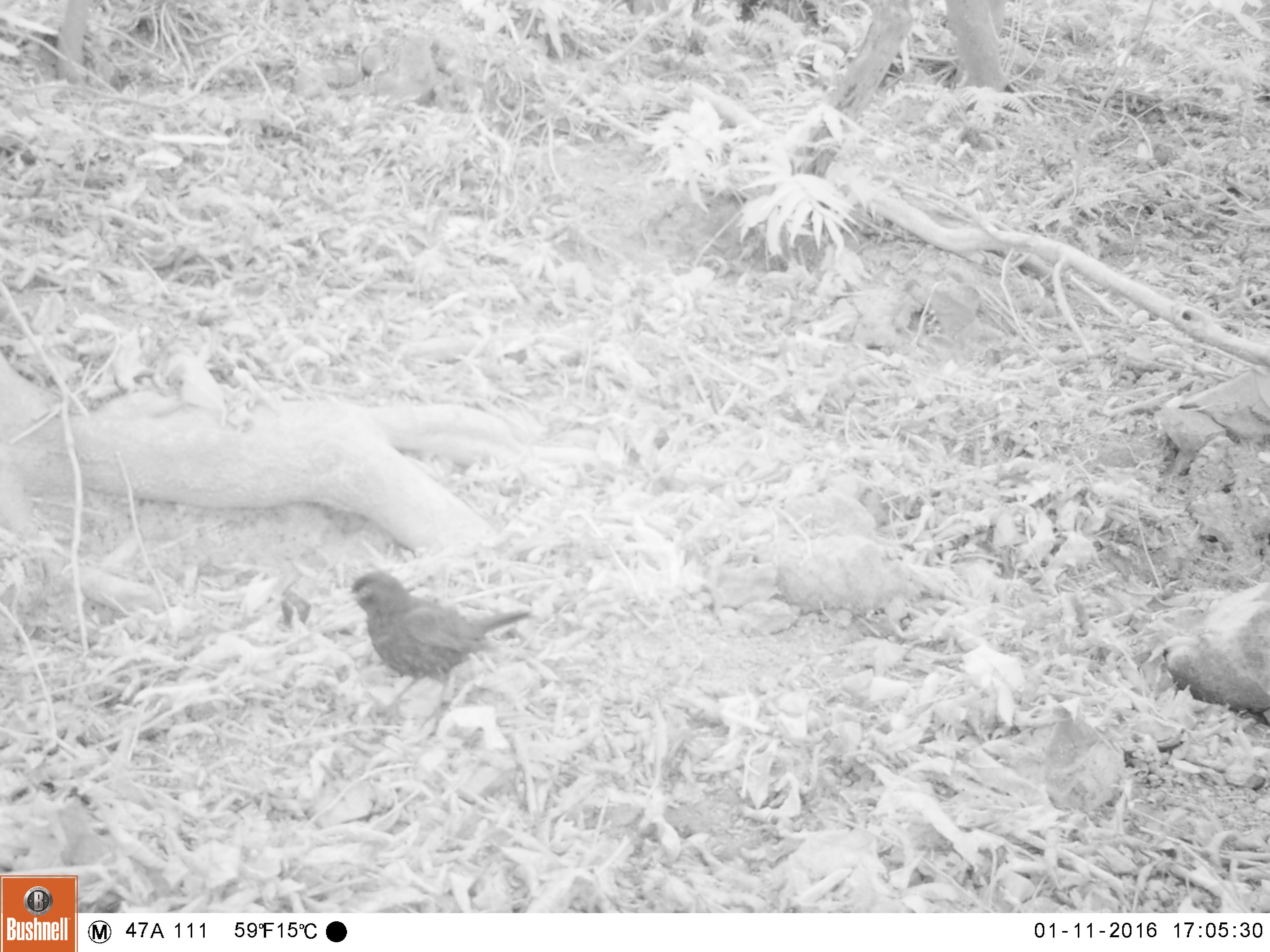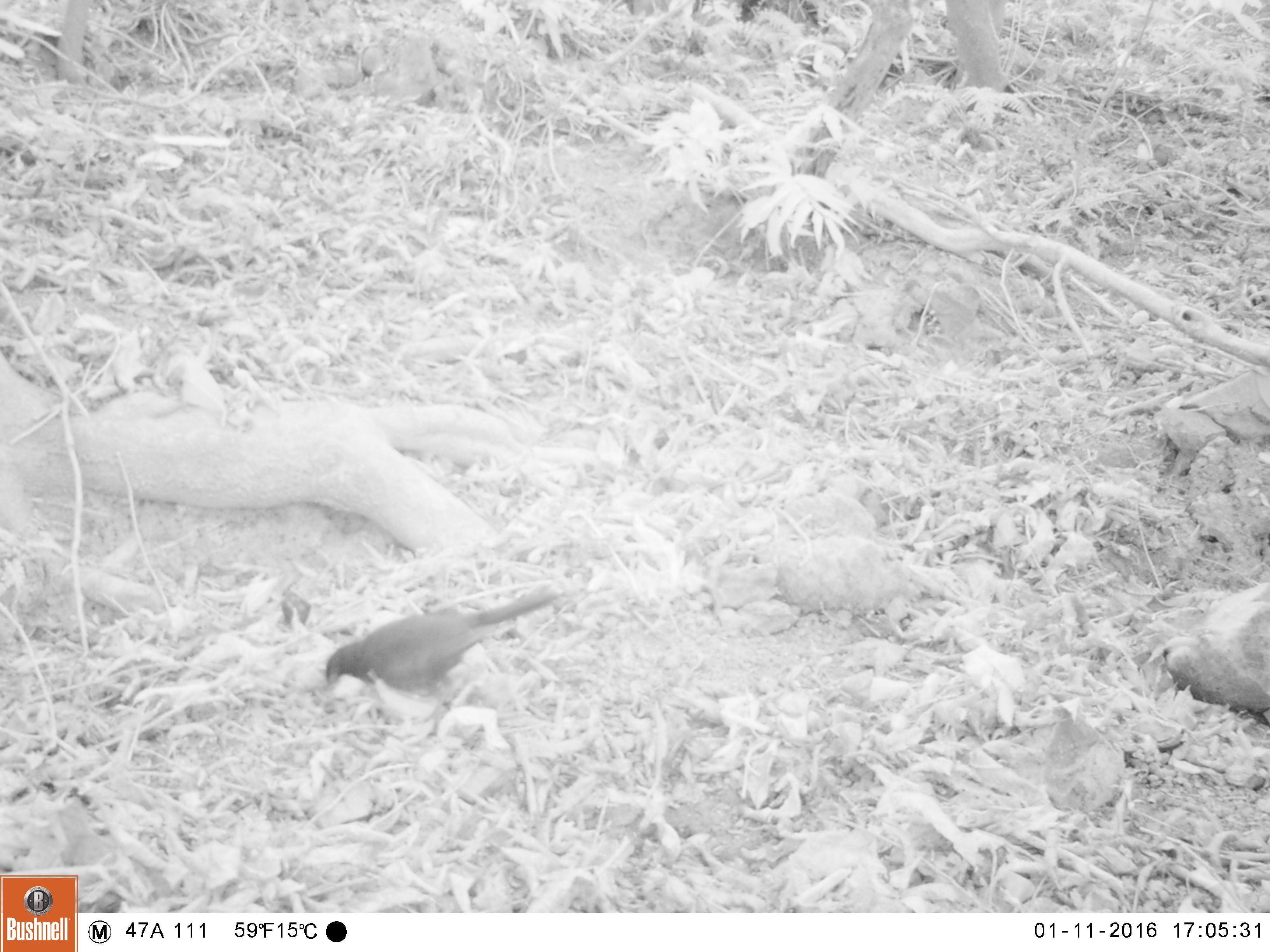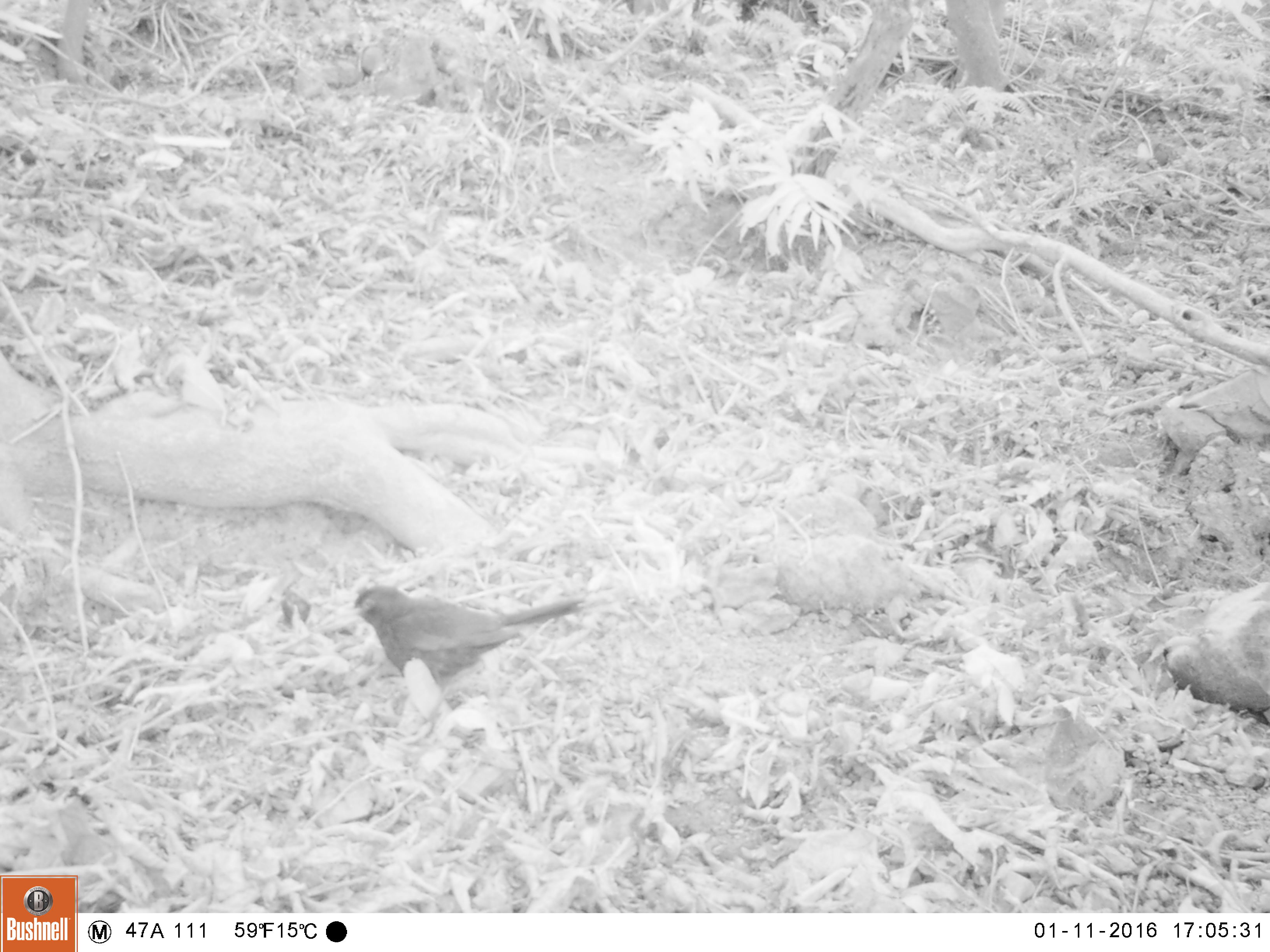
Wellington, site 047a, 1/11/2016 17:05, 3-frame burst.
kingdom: Animalia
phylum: Chordata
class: Aves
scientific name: Aves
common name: bird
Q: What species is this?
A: Bird (Aves).